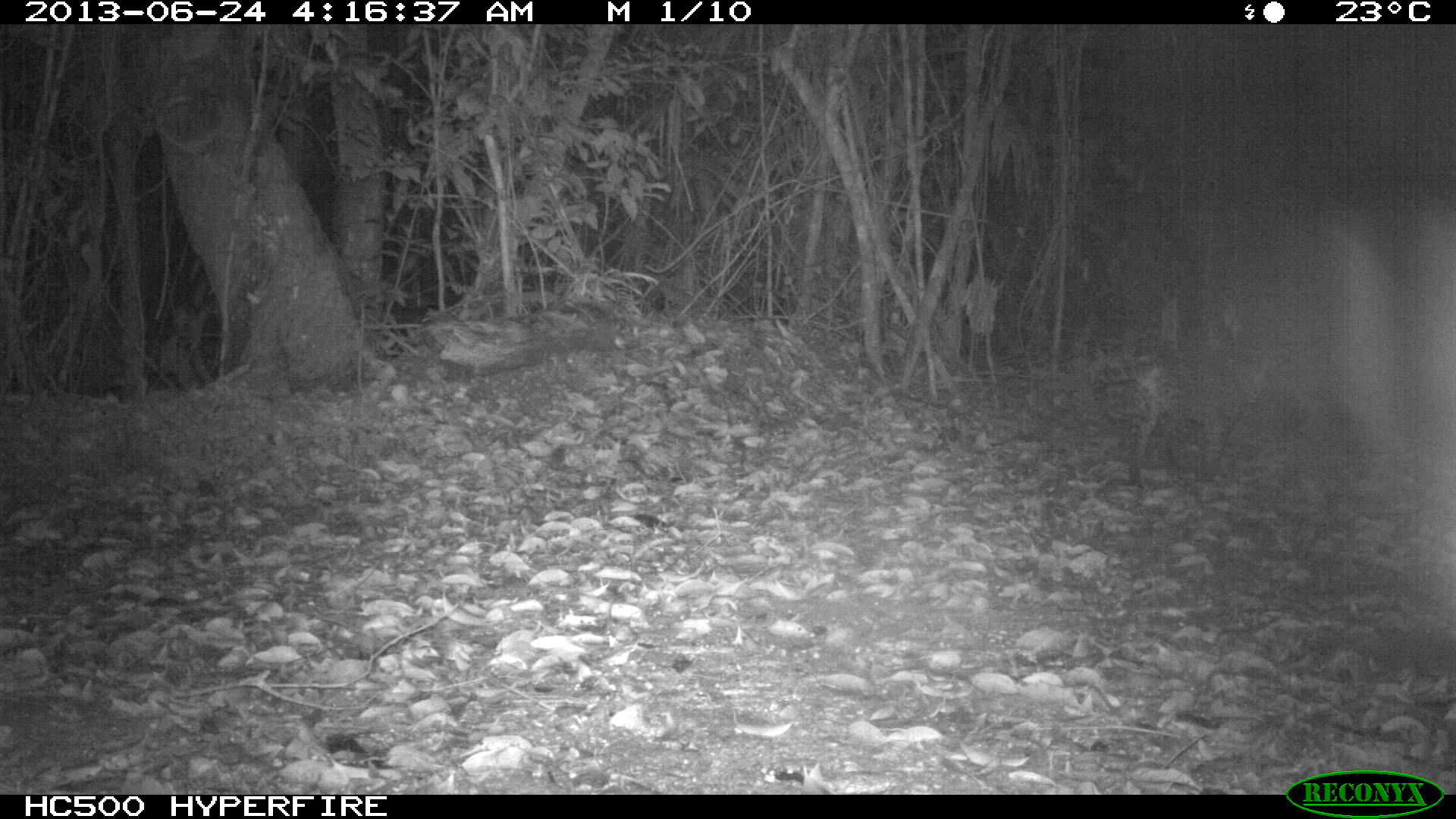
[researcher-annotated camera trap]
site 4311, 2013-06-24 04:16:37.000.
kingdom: Animalia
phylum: Chordata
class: Mammalia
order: Carnivora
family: Felidae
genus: Leopardus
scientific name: Leopardus pardalis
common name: ocelot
Leopardus pardalis (ocelot), count 1, sex female.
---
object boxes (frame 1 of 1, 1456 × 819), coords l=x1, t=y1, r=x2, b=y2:
leopardus pardalis: l=1087, t=341, r=1266, b=472